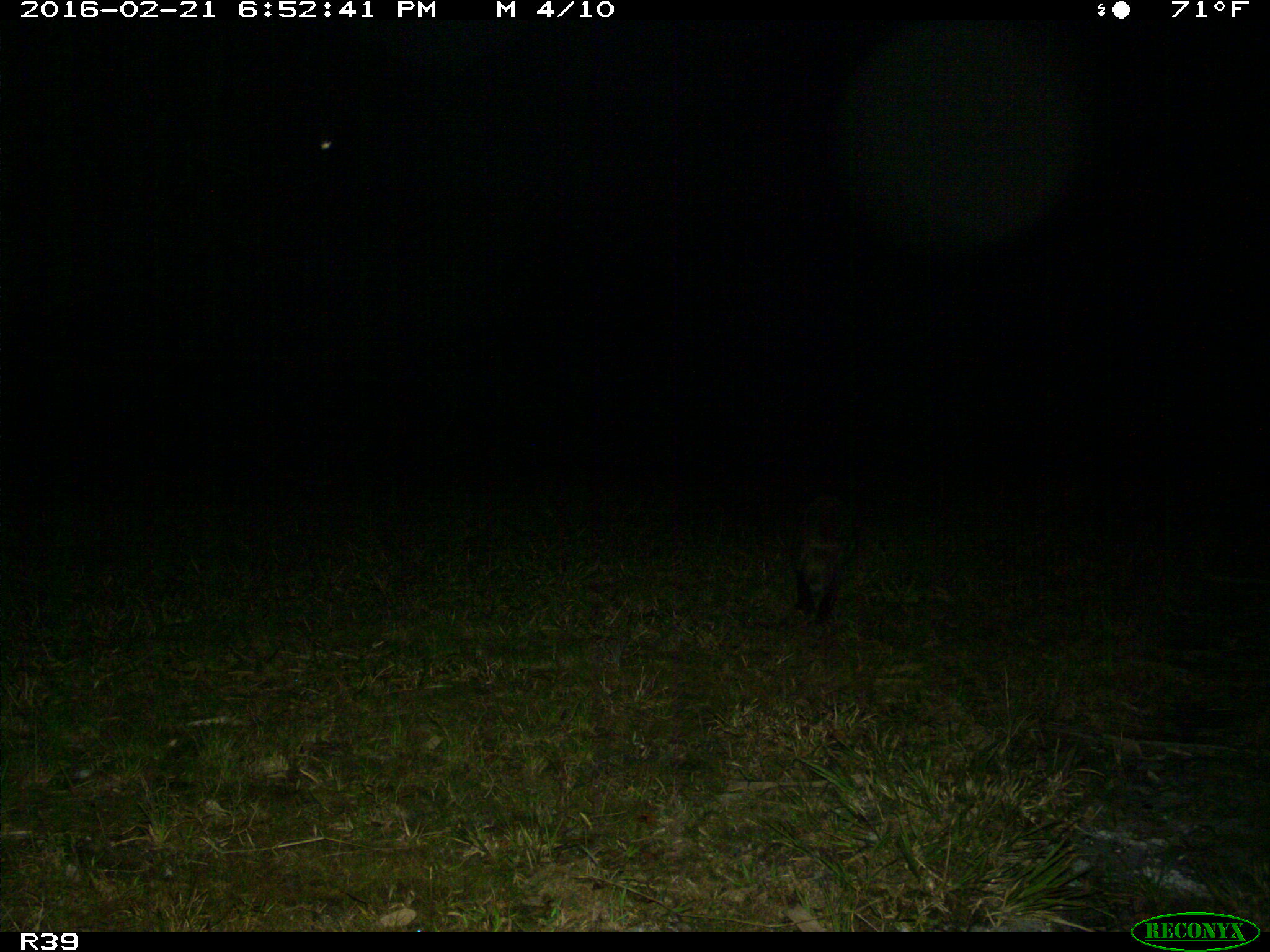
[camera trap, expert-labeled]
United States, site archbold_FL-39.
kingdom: Animalia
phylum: Chordata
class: Mammalia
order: Carnivora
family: Procyonidae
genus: Procyon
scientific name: Procyon lotor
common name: common raccoon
Procyon lotor (common raccoon).